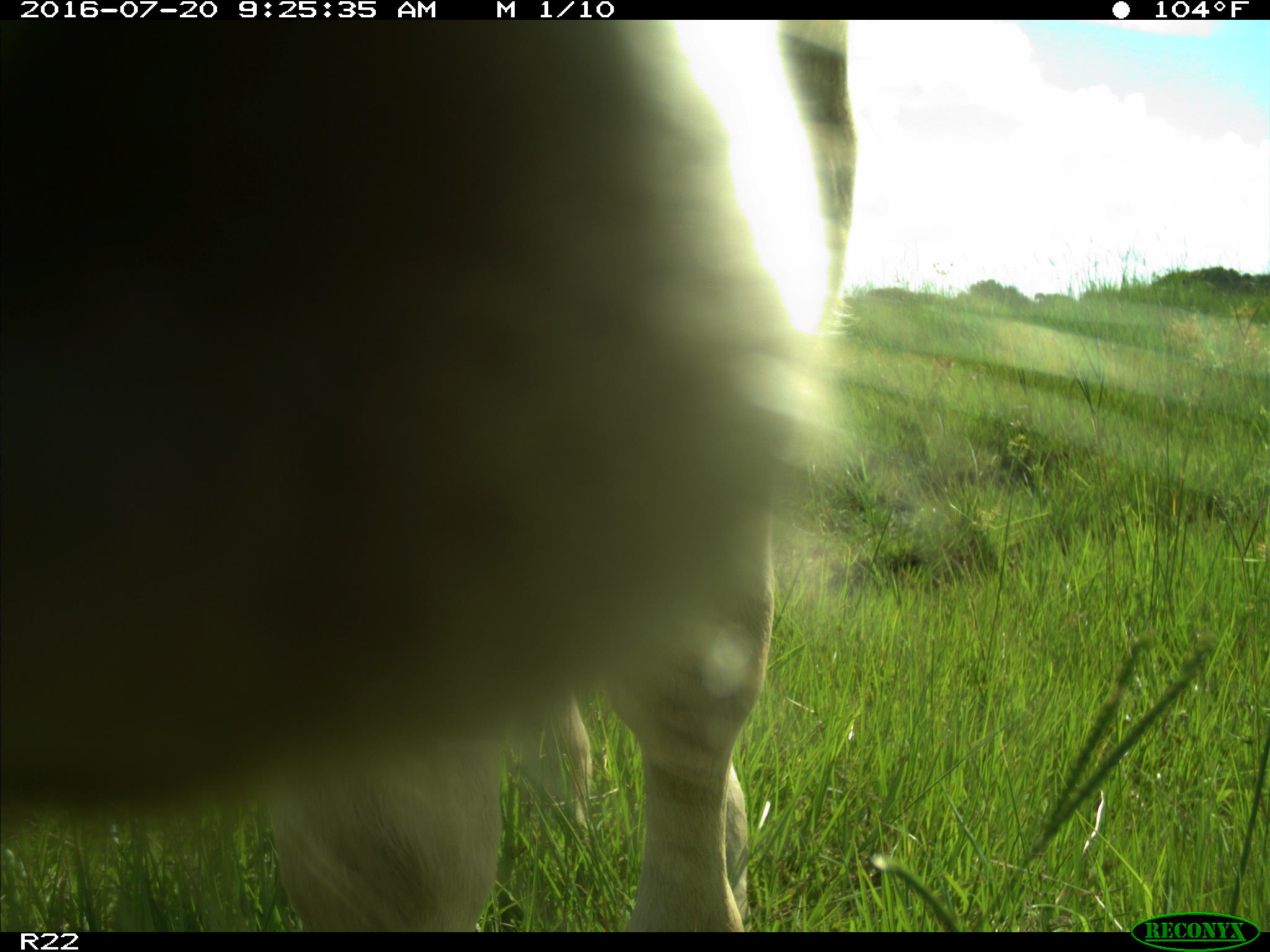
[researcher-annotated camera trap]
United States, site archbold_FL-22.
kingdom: Animalia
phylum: Chordata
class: Mammalia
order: Artiodactyla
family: Bovidae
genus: Bos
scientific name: Bos taurus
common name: domestic cow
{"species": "Bos taurus (domestic cow)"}